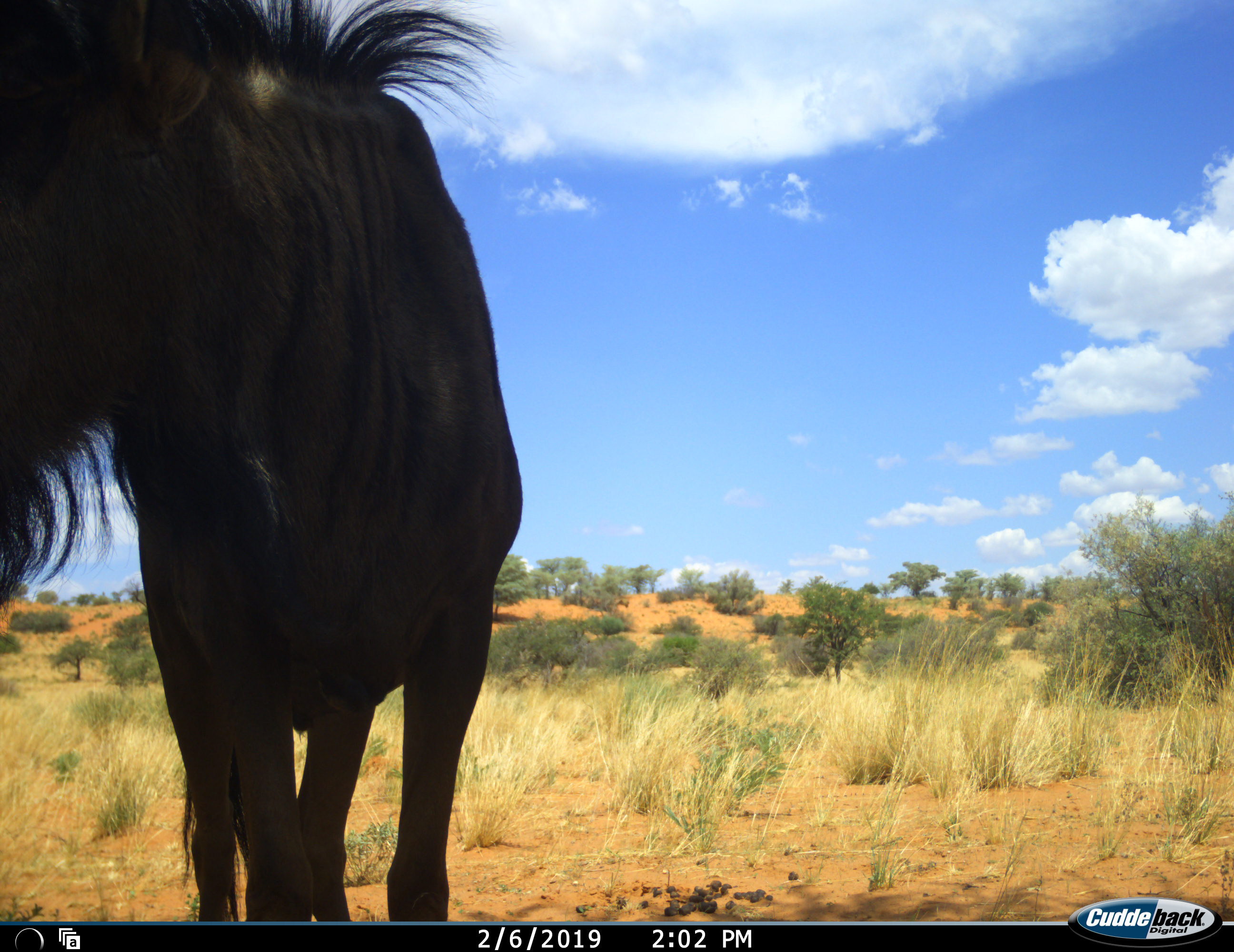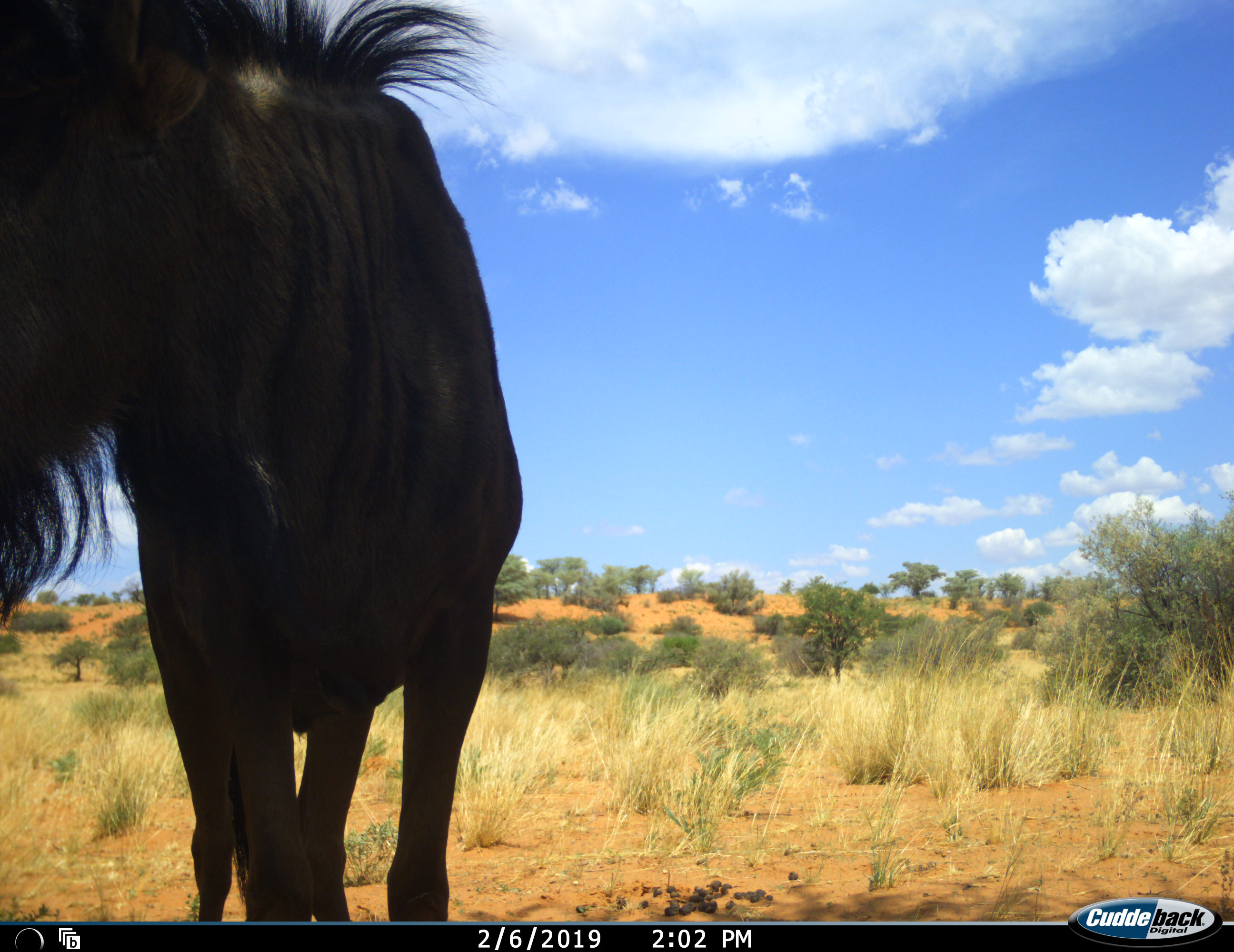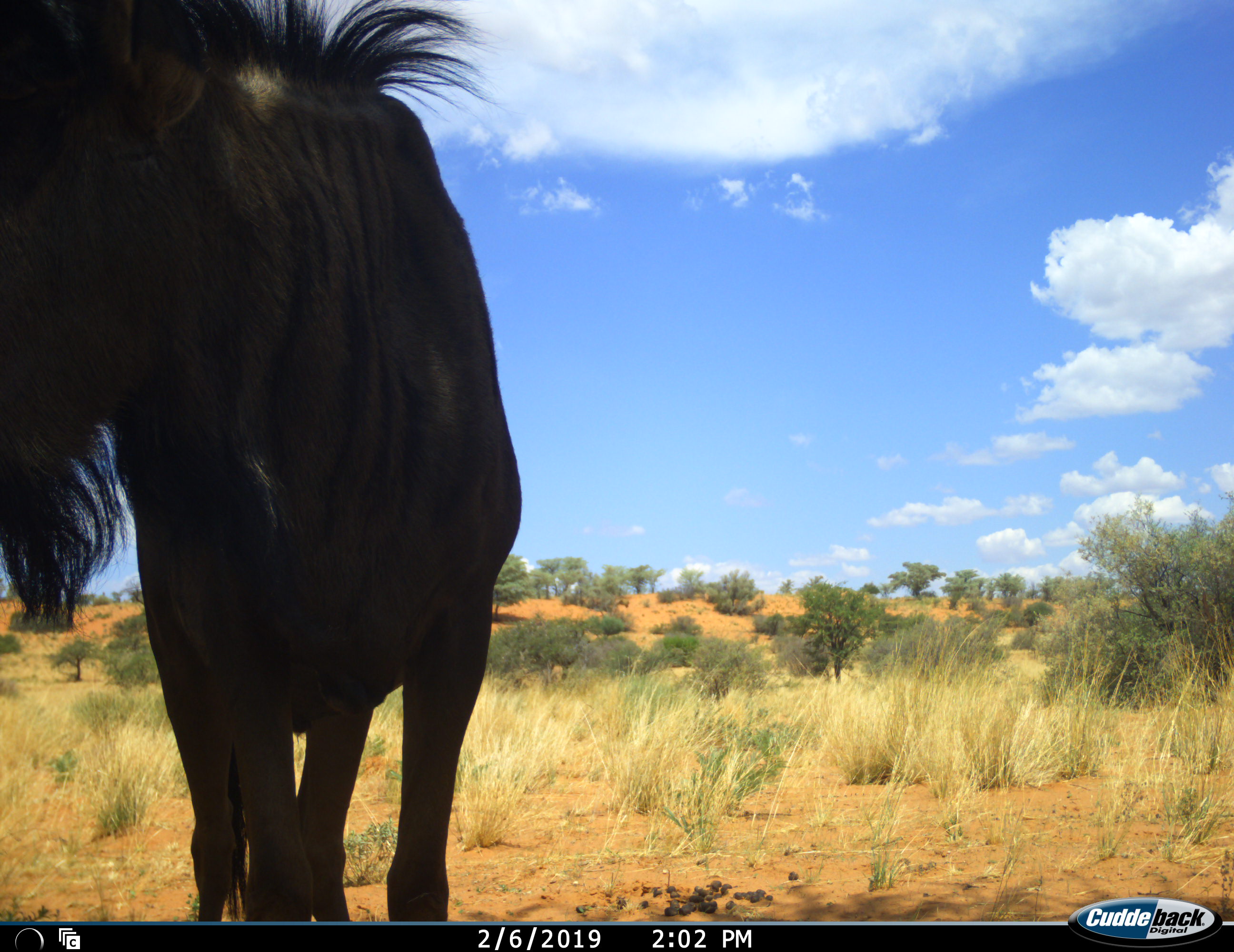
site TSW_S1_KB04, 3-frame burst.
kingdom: Animalia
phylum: Chordata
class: Mammalia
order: Artiodactyla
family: Bovidae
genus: Connochaetes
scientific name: Connochaetes taurinus taurinus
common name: blue wildebeest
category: wildebeestblue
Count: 1.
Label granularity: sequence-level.